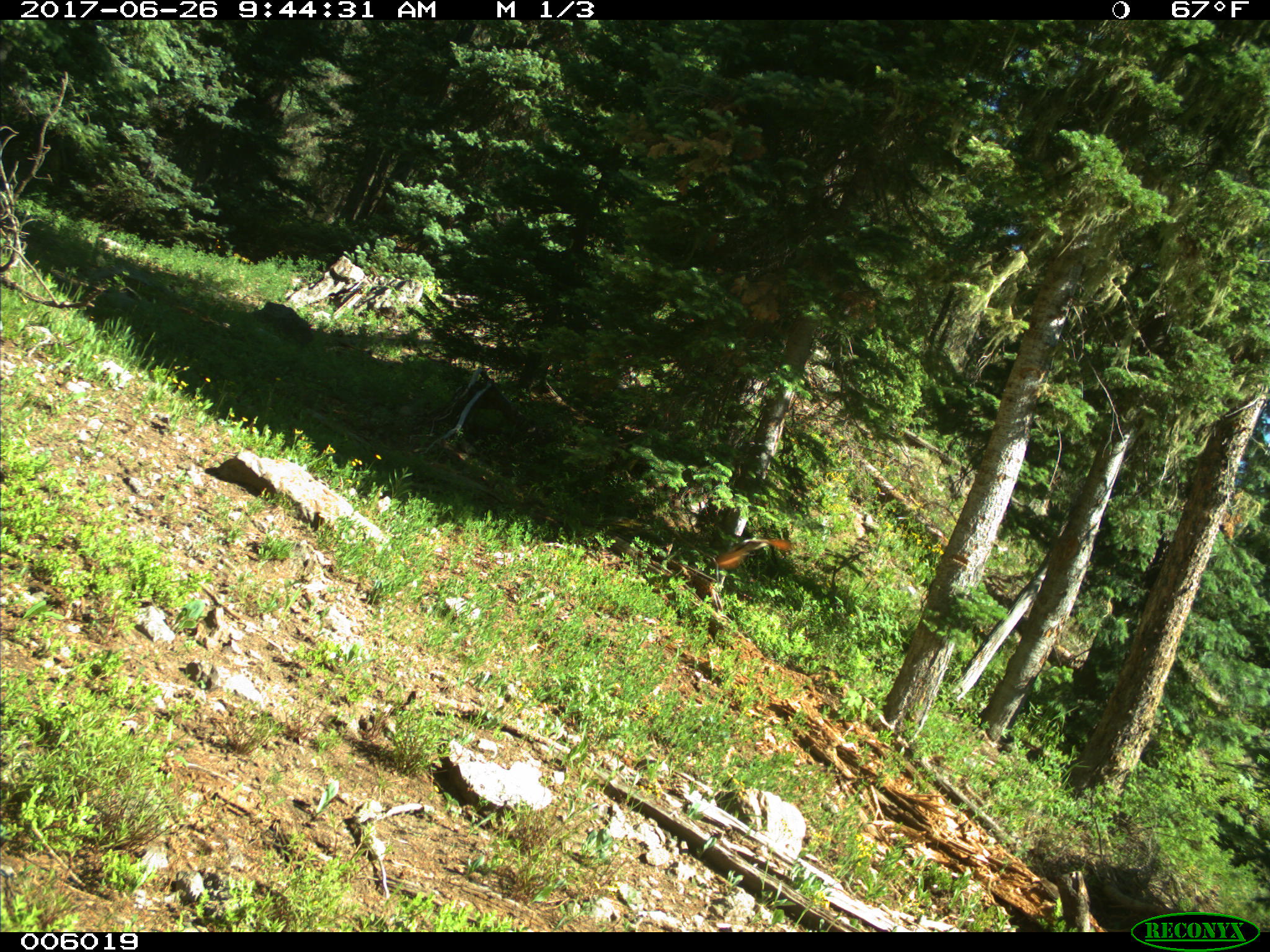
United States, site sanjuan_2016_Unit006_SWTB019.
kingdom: Animalia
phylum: Chordata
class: Aves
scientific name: Aves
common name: birds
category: unidentified bird